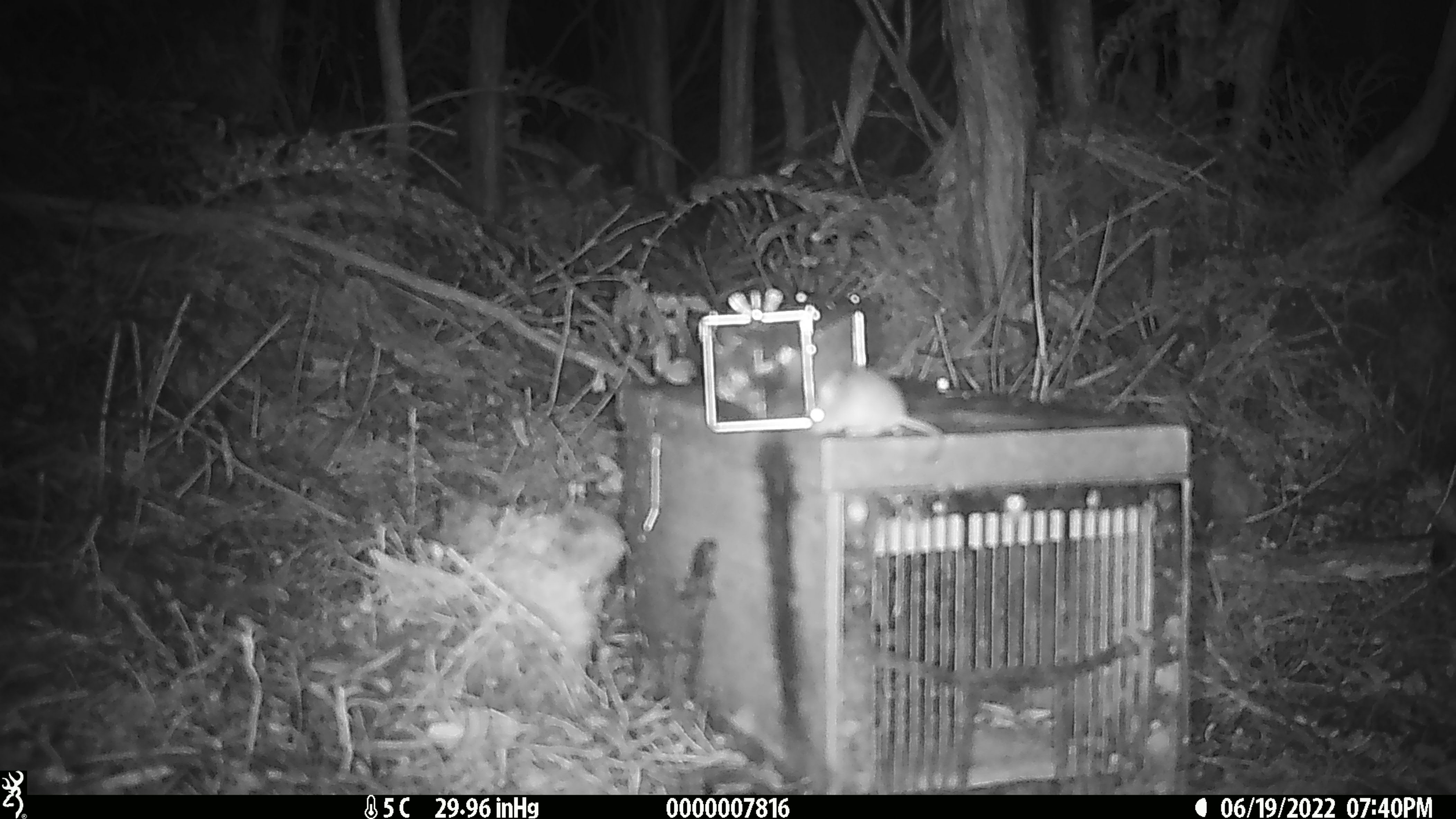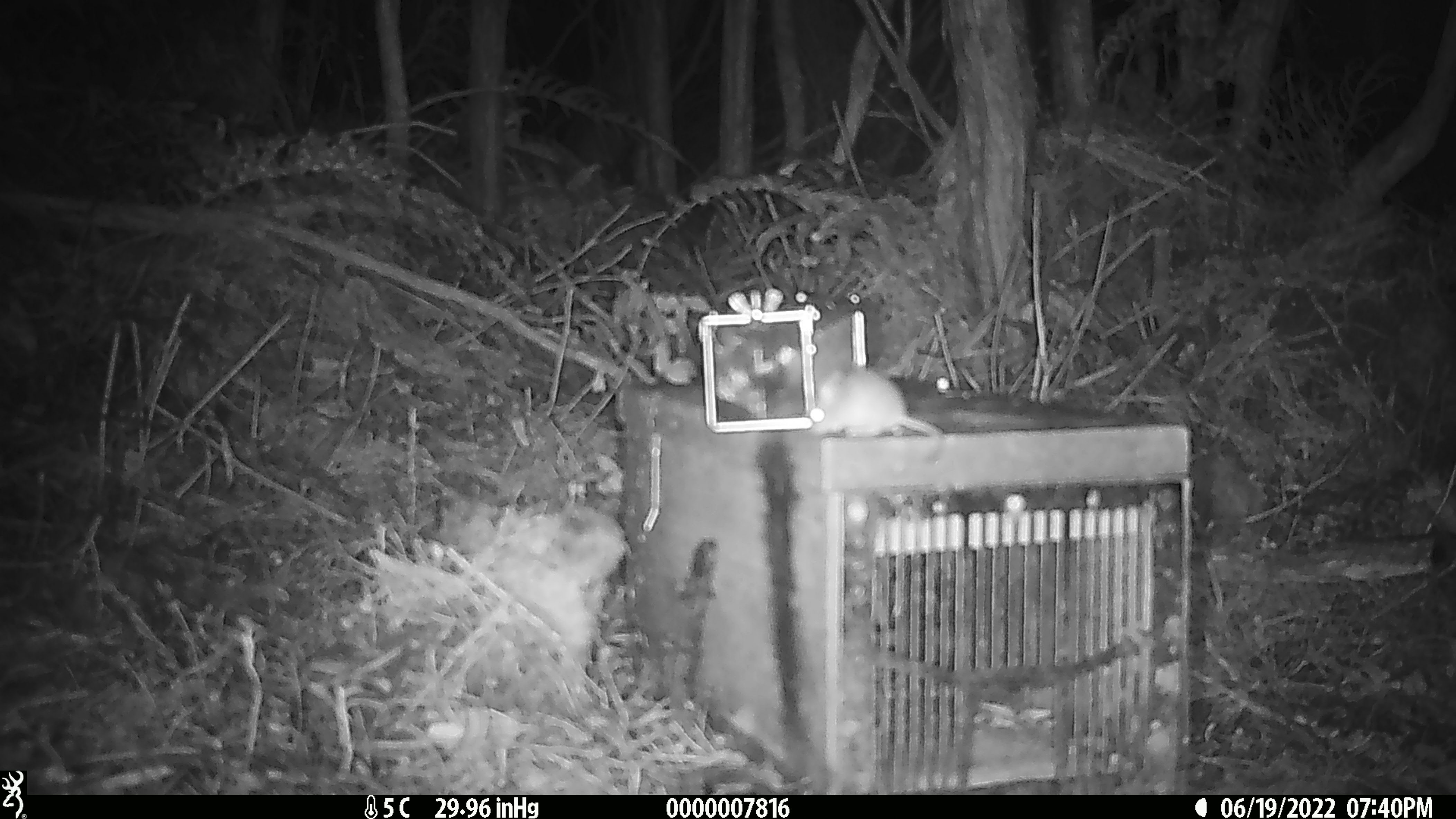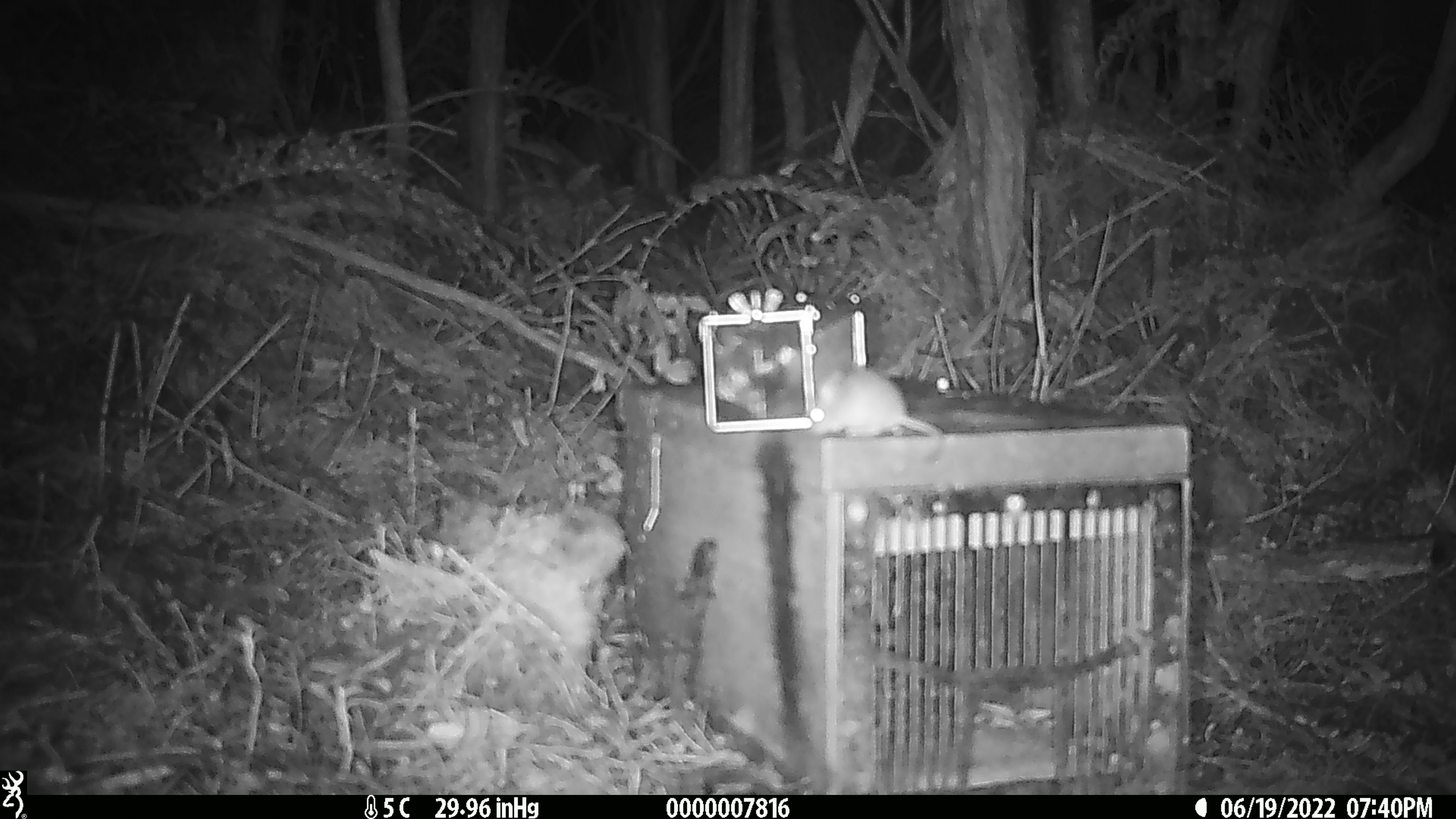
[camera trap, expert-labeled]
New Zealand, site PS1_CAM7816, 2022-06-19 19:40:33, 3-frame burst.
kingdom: Animalia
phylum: Chordata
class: Mammalia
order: Rodentia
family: Muridae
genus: Mus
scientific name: Mus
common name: mouse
Mouse (Mus).